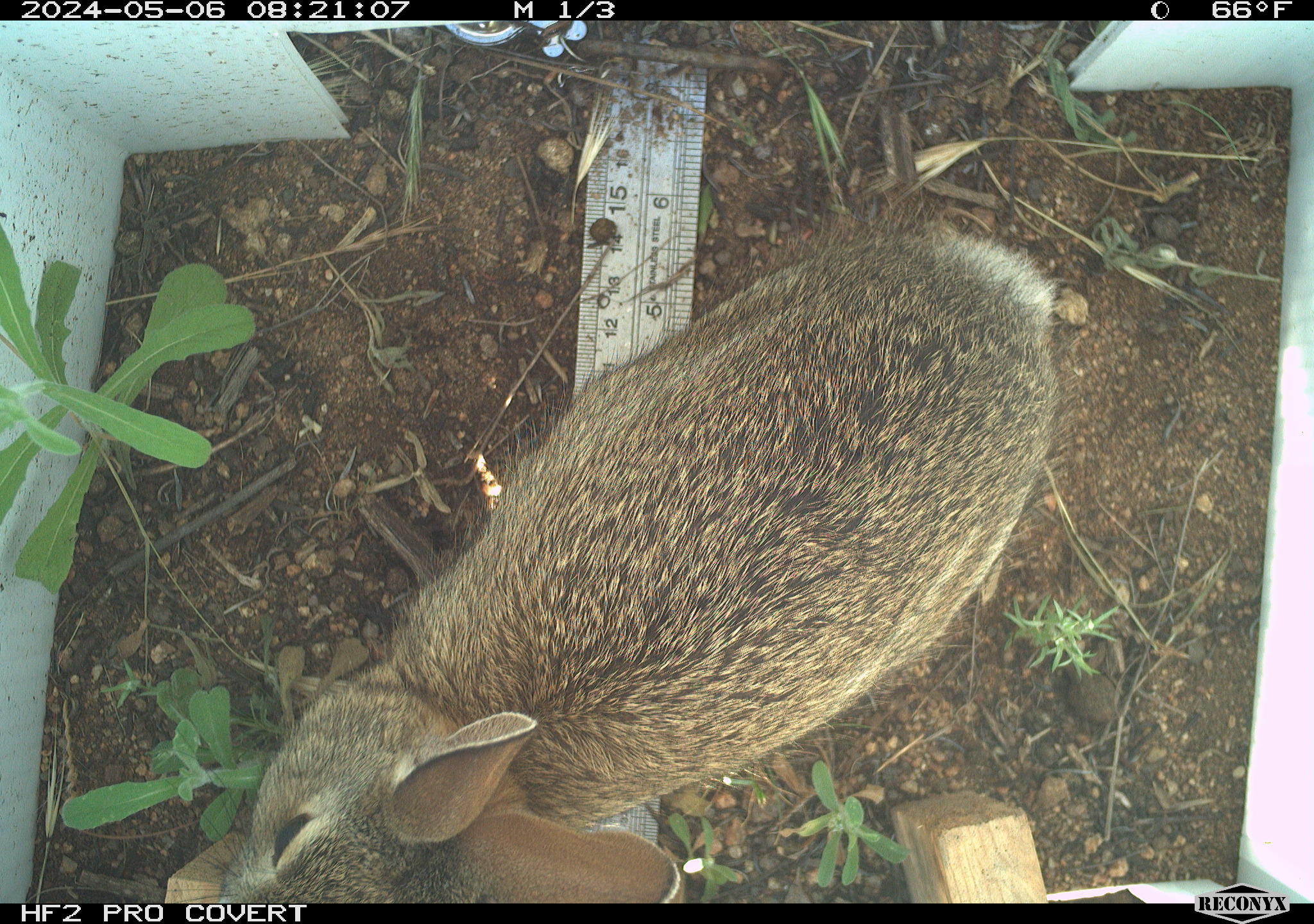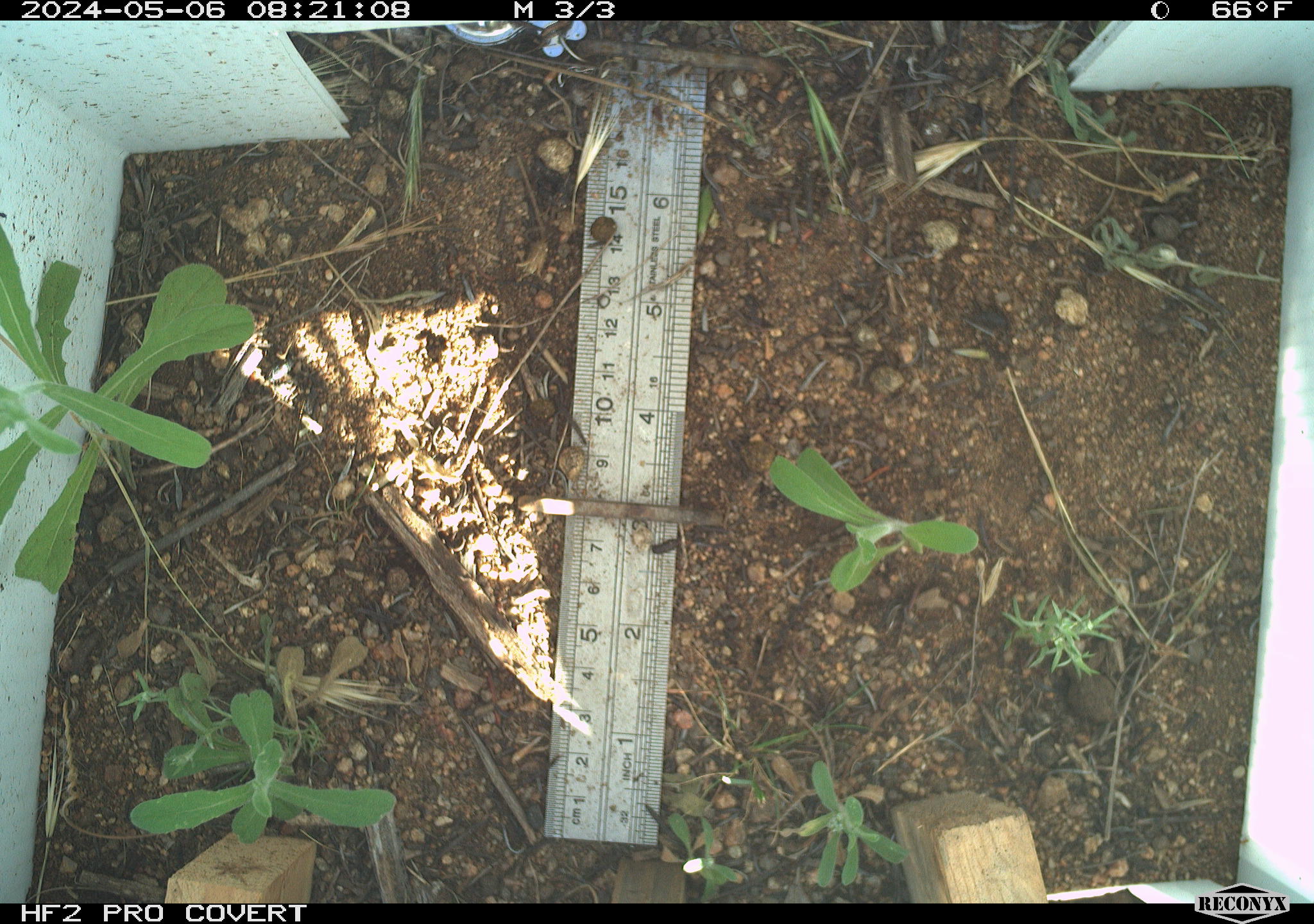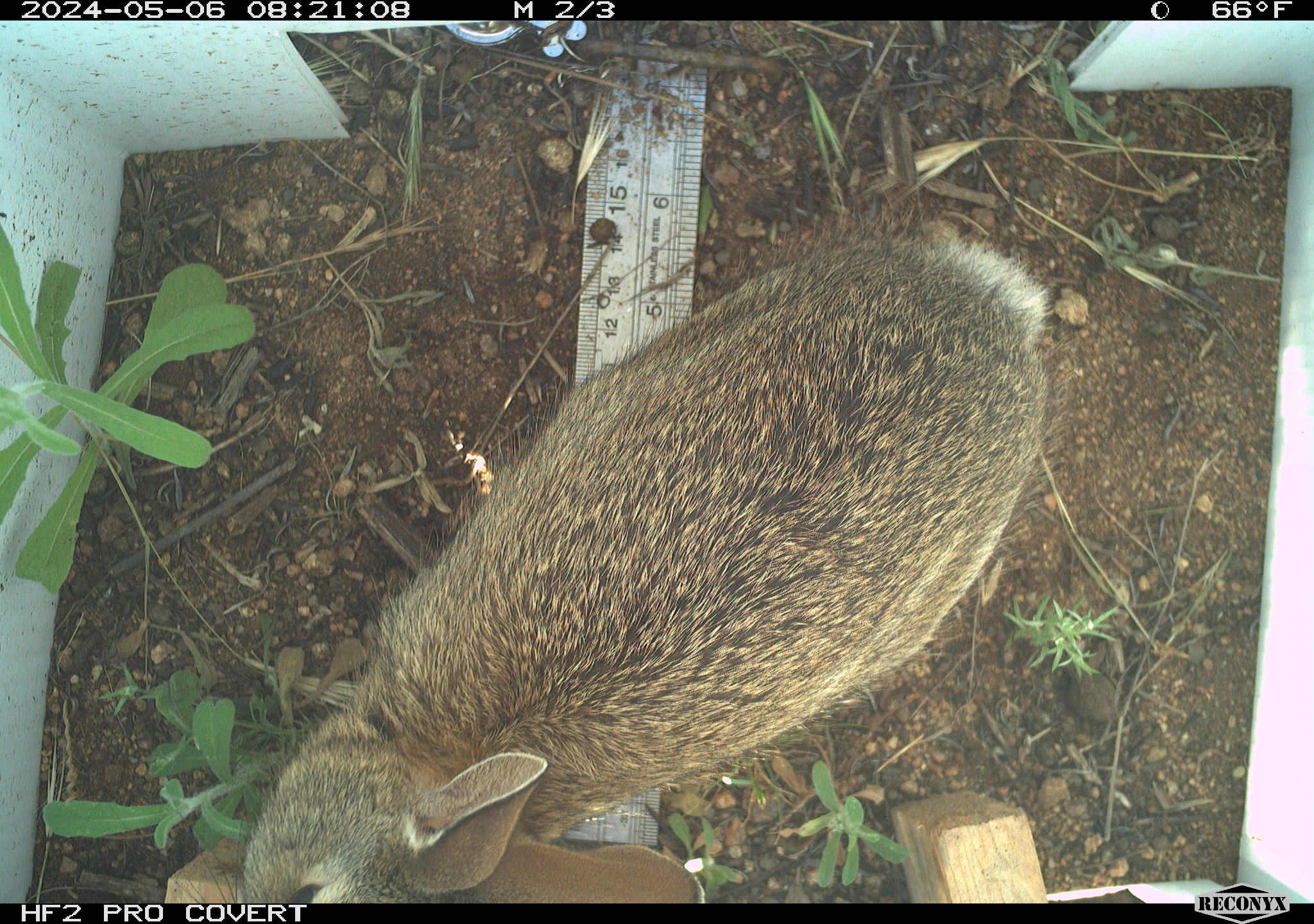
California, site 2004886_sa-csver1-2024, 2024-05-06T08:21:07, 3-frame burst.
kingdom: Animalia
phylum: Chordata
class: Mammalia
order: Lagomorpha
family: Leporidae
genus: Sylvilagus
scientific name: Sylvilagus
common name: cottontail rabbits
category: sylvilagus species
Sylvilagus species (cottontail rabbits) (Sylvilagus).